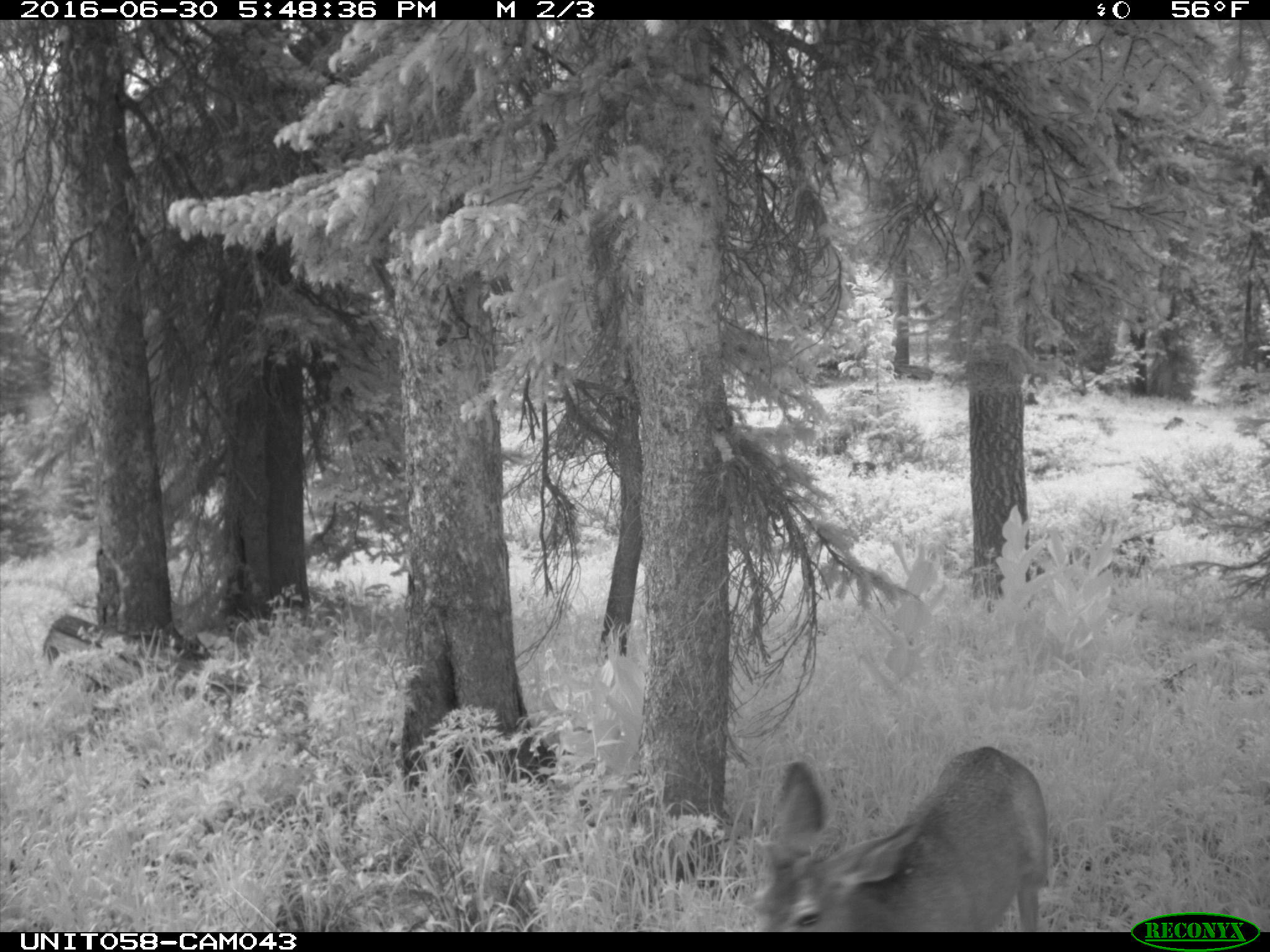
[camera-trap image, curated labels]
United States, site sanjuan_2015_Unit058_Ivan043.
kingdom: Animalia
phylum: Chordata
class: Mammalia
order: Artiodactyla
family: Cervidae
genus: Odocoileus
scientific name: Odocoileus hemionus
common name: mule deer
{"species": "Odocoileus hemionus (mule deer)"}